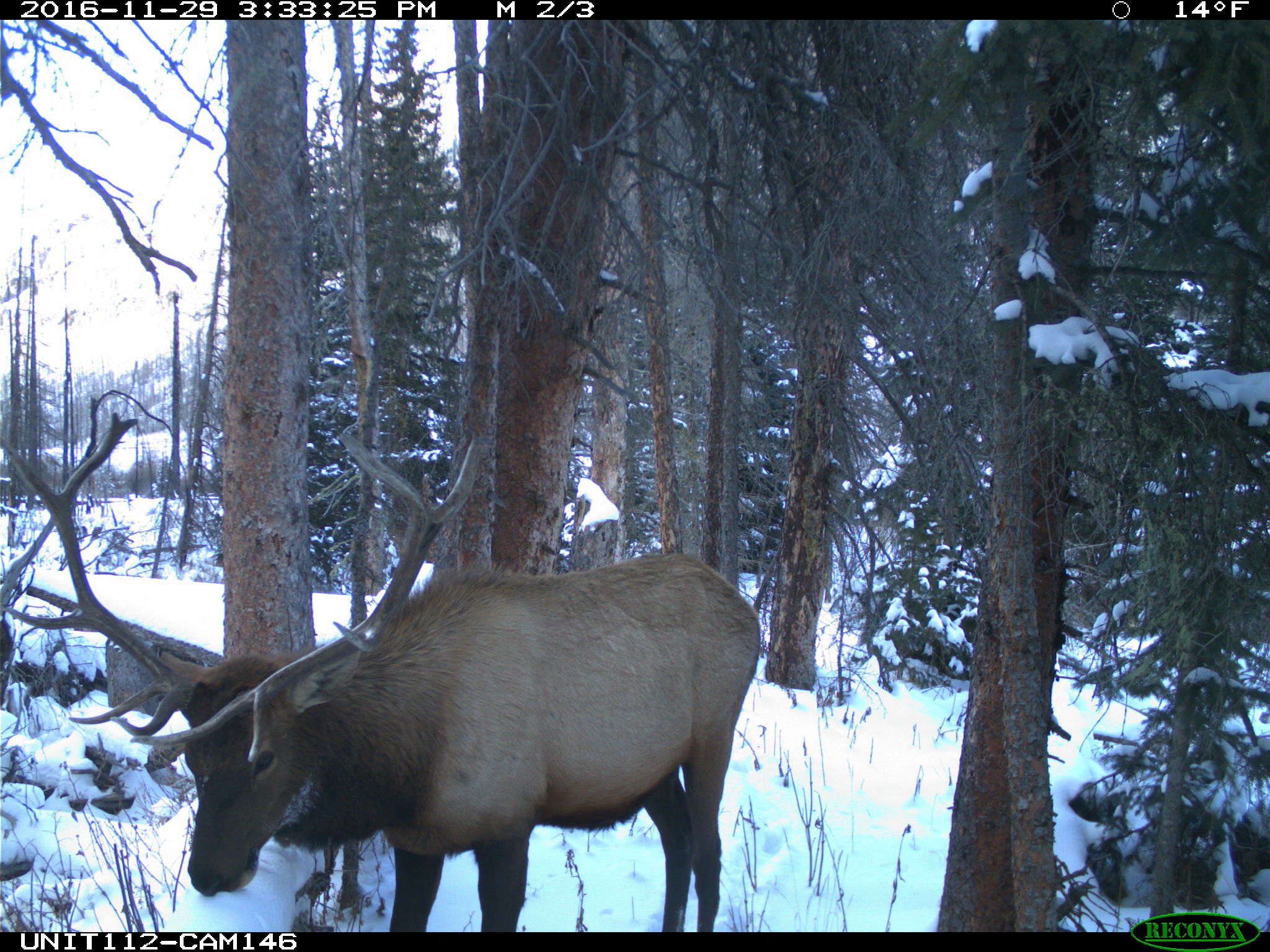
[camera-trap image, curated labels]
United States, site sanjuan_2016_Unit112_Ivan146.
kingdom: Animalia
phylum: Chordata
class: Mammalia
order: Artiodactyla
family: Cervidae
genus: Cervus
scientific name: Cervus elaphus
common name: red deer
Cervus elaphus (red deer).